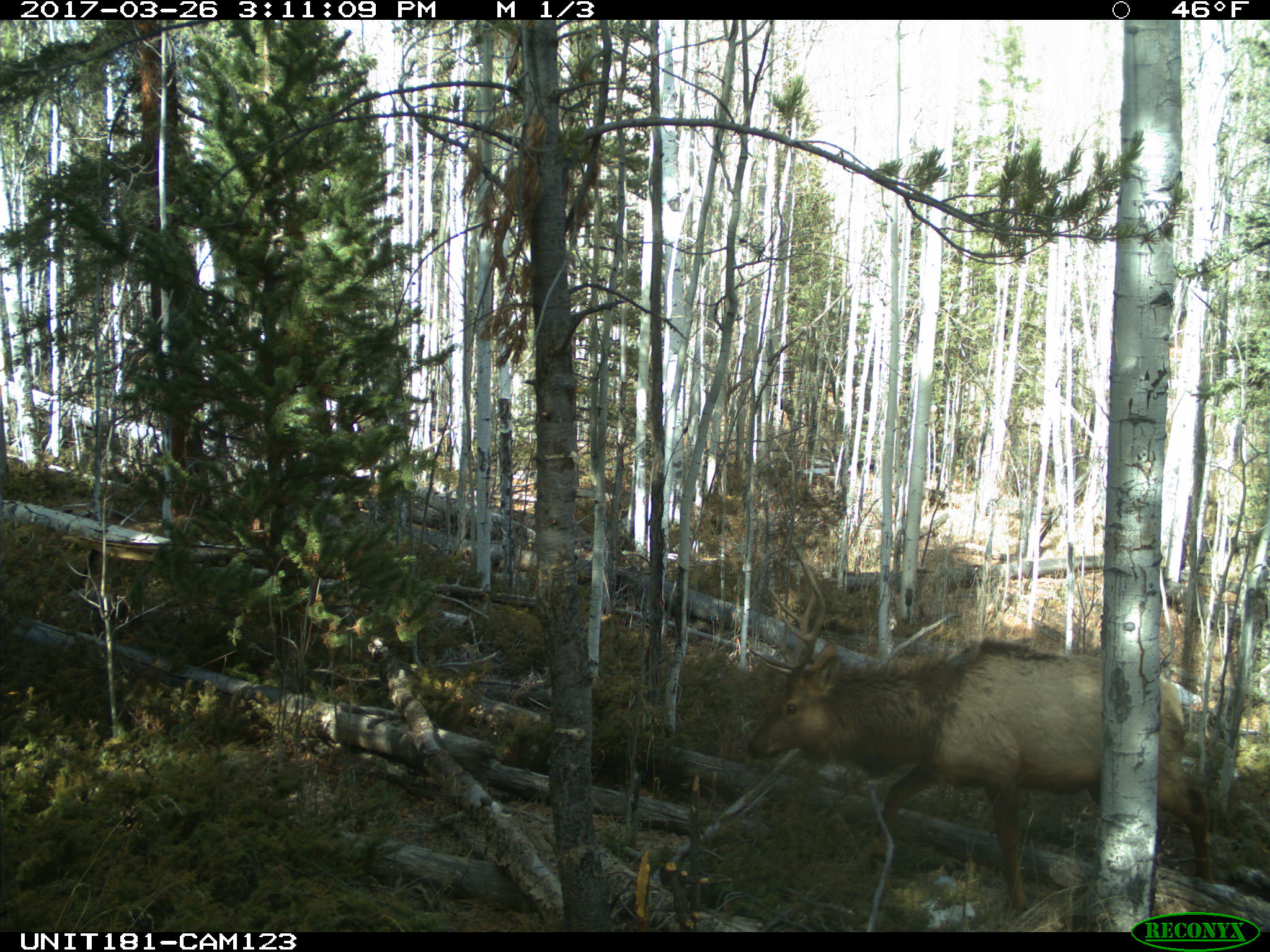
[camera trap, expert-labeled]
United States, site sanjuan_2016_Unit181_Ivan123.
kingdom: Animalia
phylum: Chordata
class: Mammalia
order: Artiodactyla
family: Cervidae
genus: Cervus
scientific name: Cervus elaphus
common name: red deer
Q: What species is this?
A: Cervus elaphus (red deer).